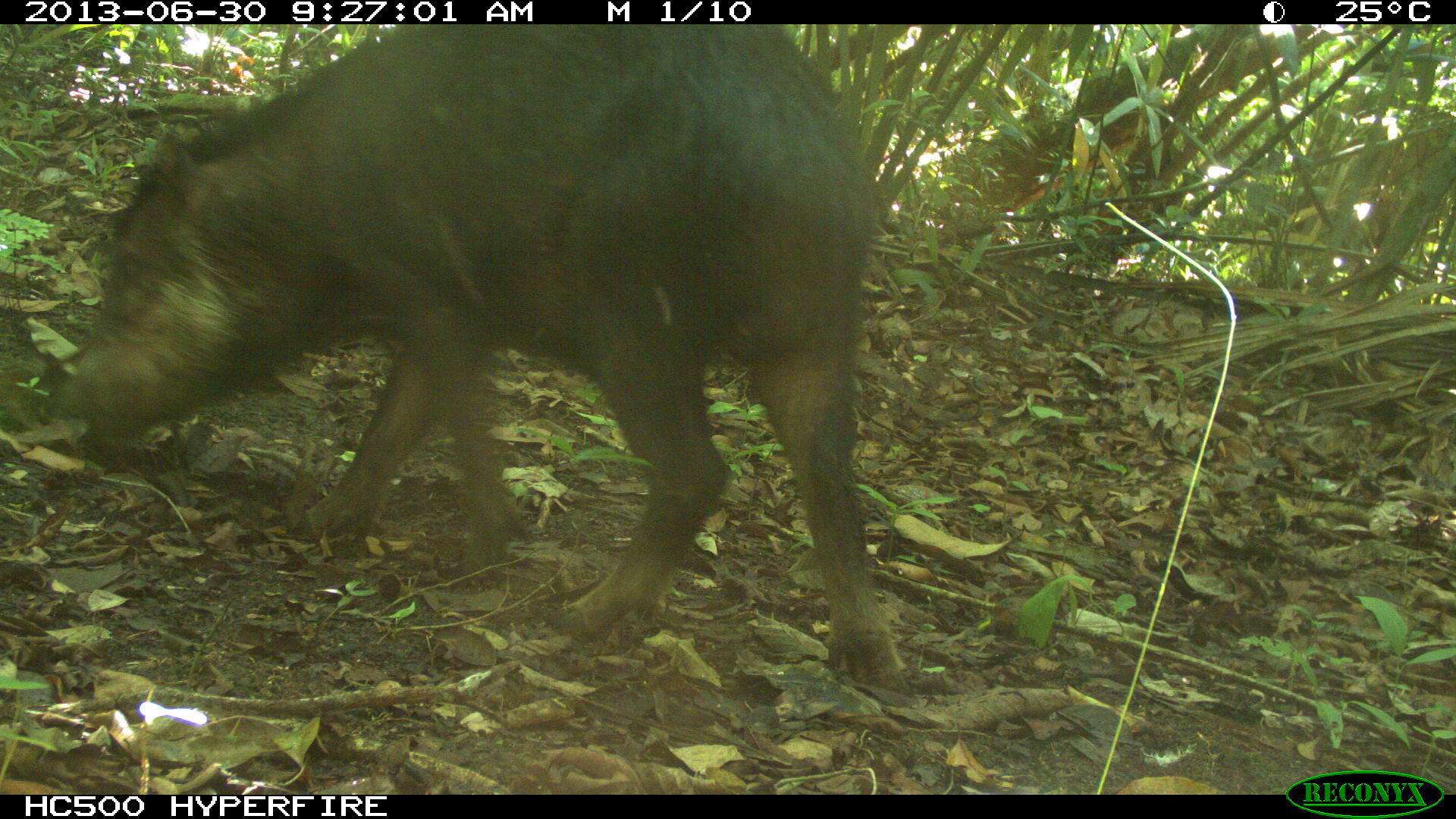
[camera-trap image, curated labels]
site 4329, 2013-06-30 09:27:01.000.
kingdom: Animalia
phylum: Chordata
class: Mammalia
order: Artiodactyla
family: Tayassuidae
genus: Tayassu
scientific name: Tayassu pecari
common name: white-lipped peccary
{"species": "Tayassu pecari (white-lipped peccary)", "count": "1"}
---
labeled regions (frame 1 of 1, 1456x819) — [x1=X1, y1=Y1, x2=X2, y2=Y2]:
tayassu pecari: [x1=57, y1=24, x2=906, y2=686]